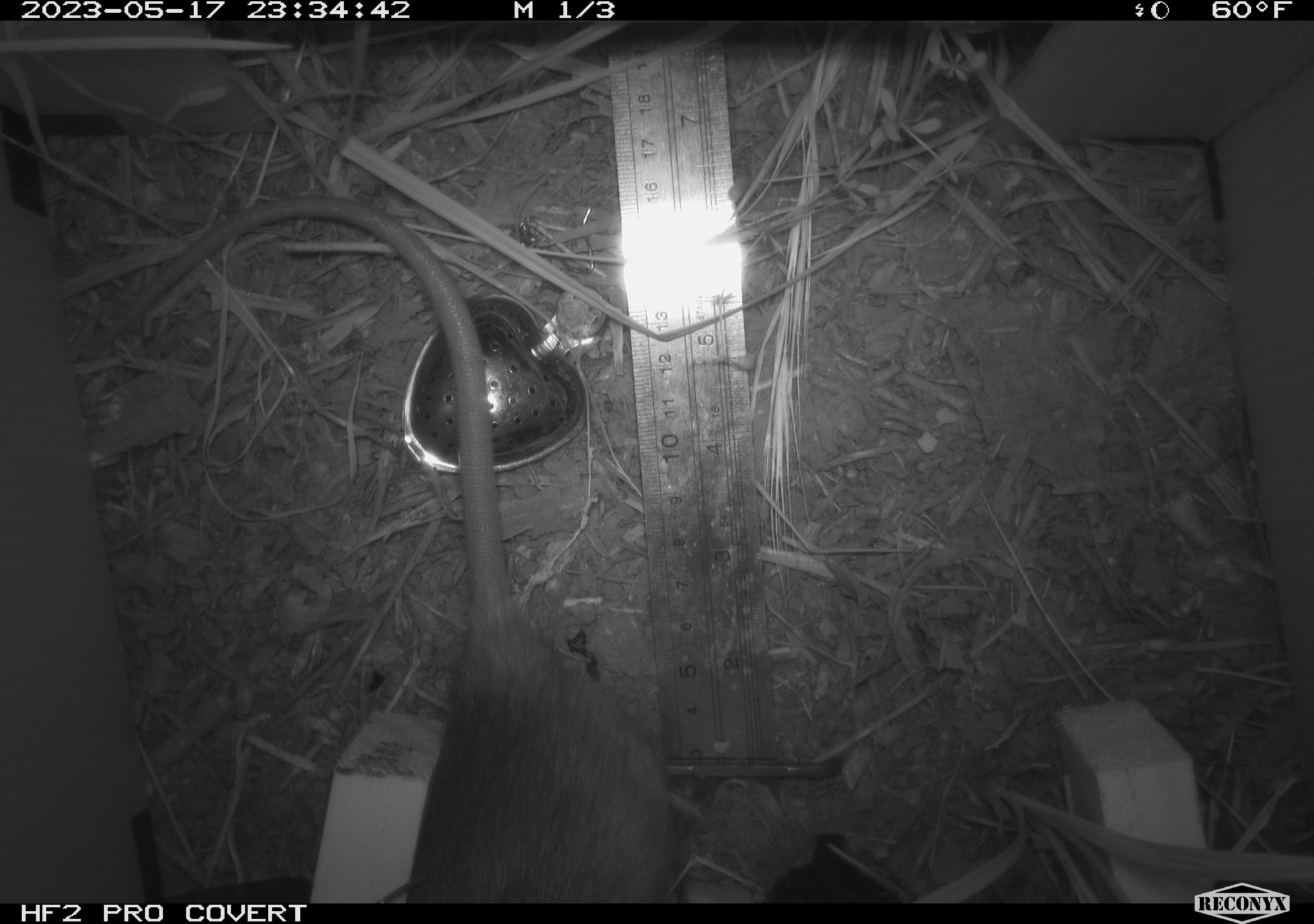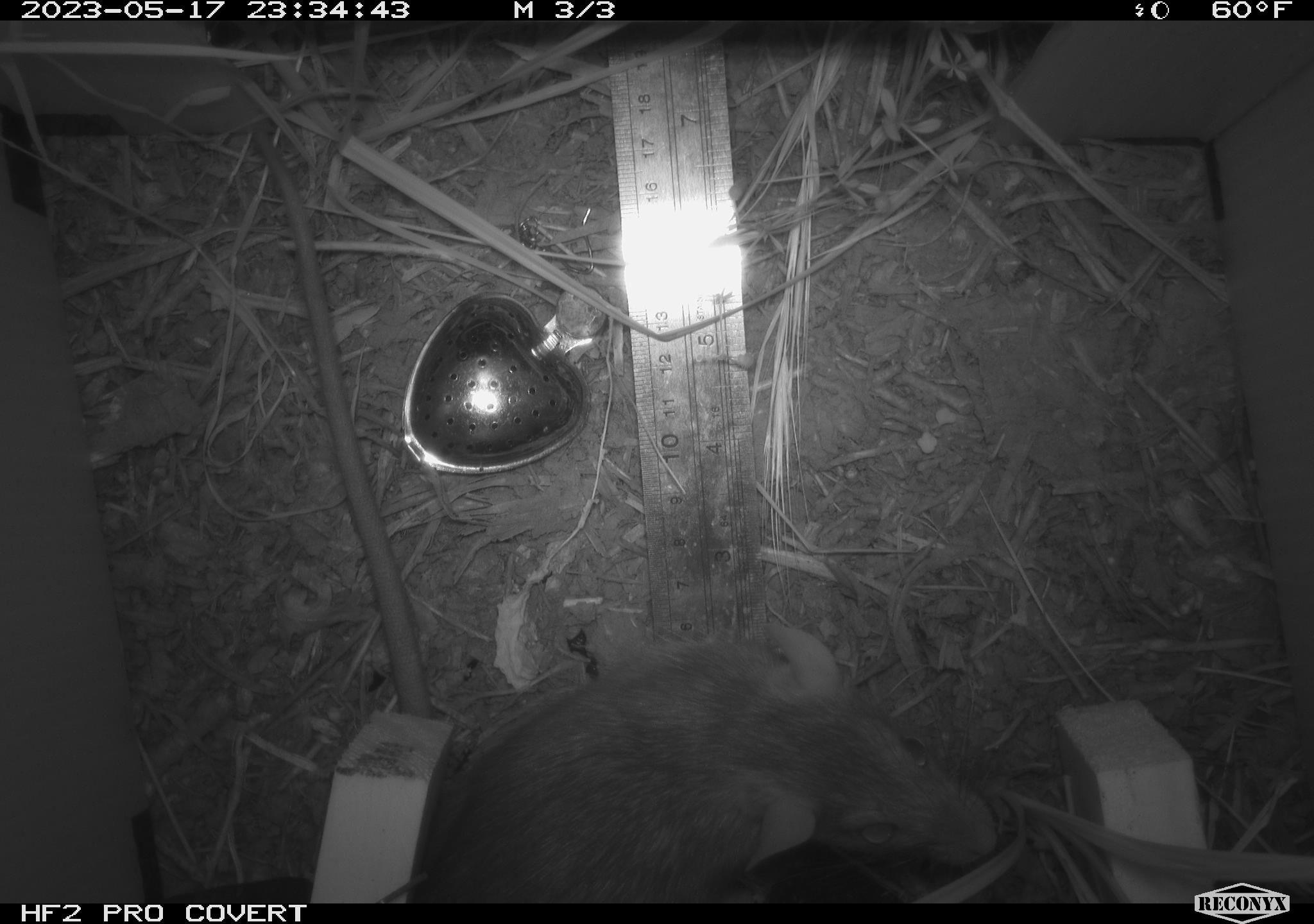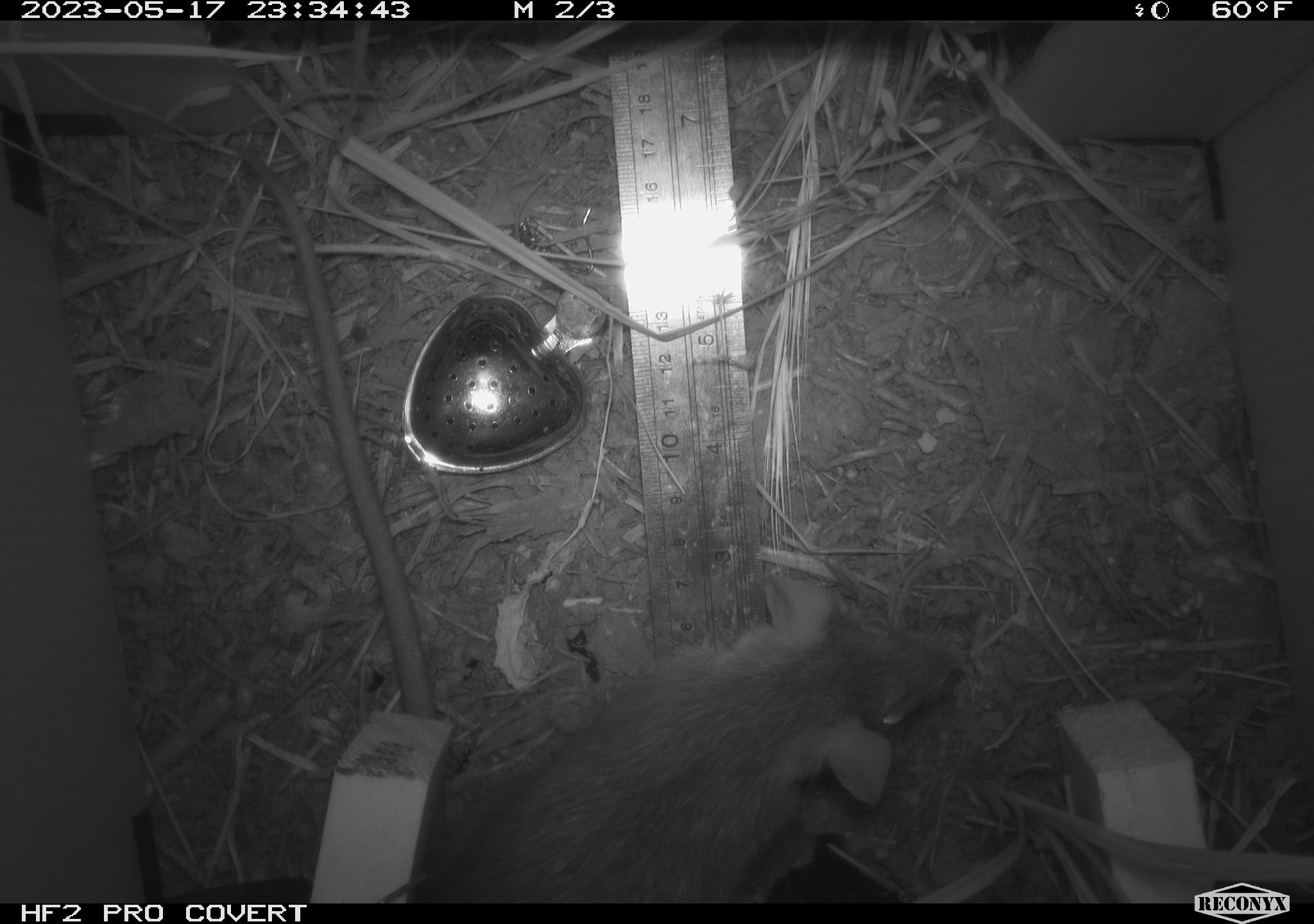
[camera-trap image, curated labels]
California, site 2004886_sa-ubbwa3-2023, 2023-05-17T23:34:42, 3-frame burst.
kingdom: Animalia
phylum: Chordata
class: Mammalia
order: Rodentia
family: Muridae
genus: Rattus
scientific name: Rattus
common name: rat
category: rattus species